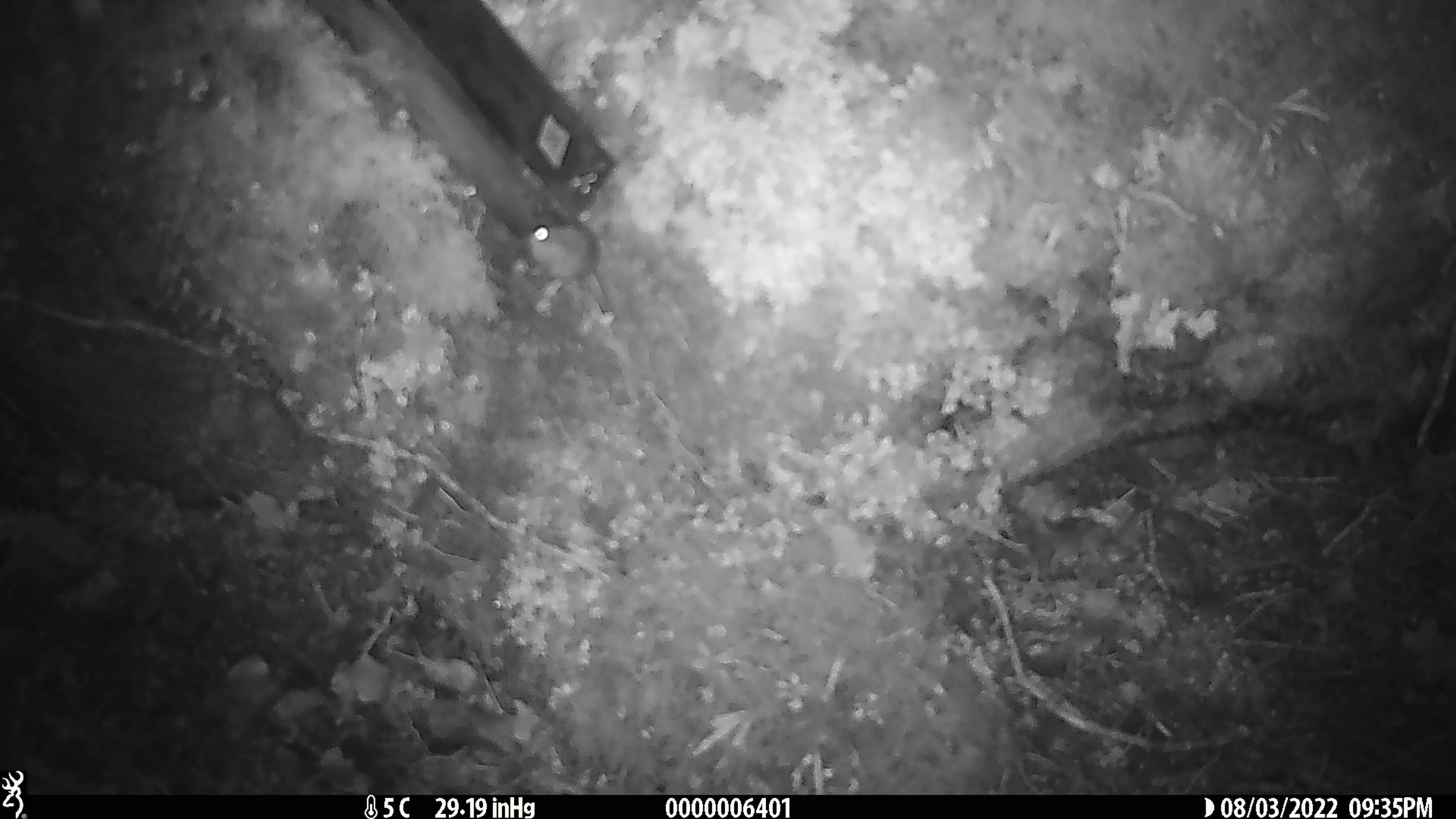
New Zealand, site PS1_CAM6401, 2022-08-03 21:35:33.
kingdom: Animalia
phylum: Chordata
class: Mammalia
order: Rodentia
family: Muridae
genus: Mus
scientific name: Mus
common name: mouse